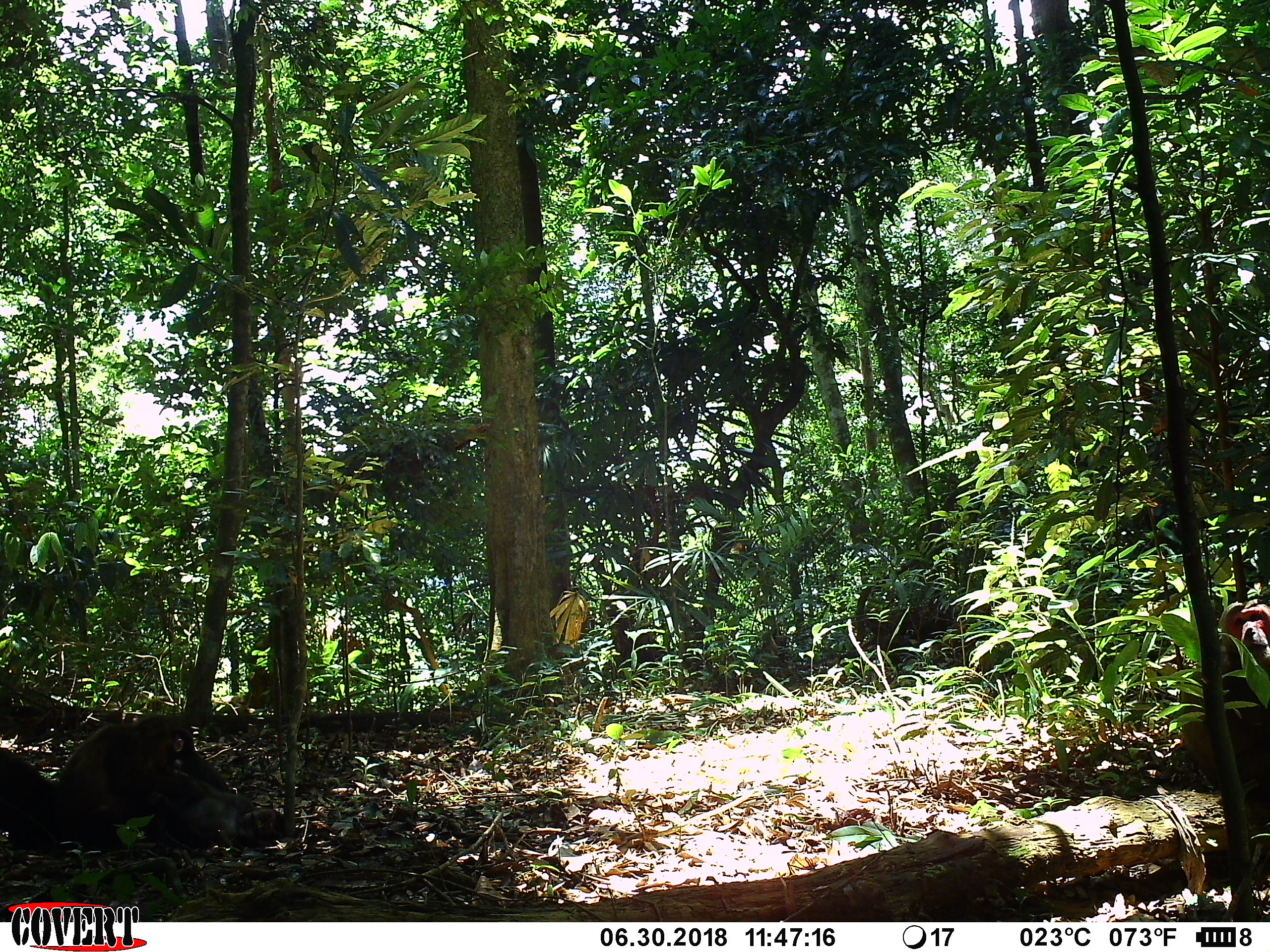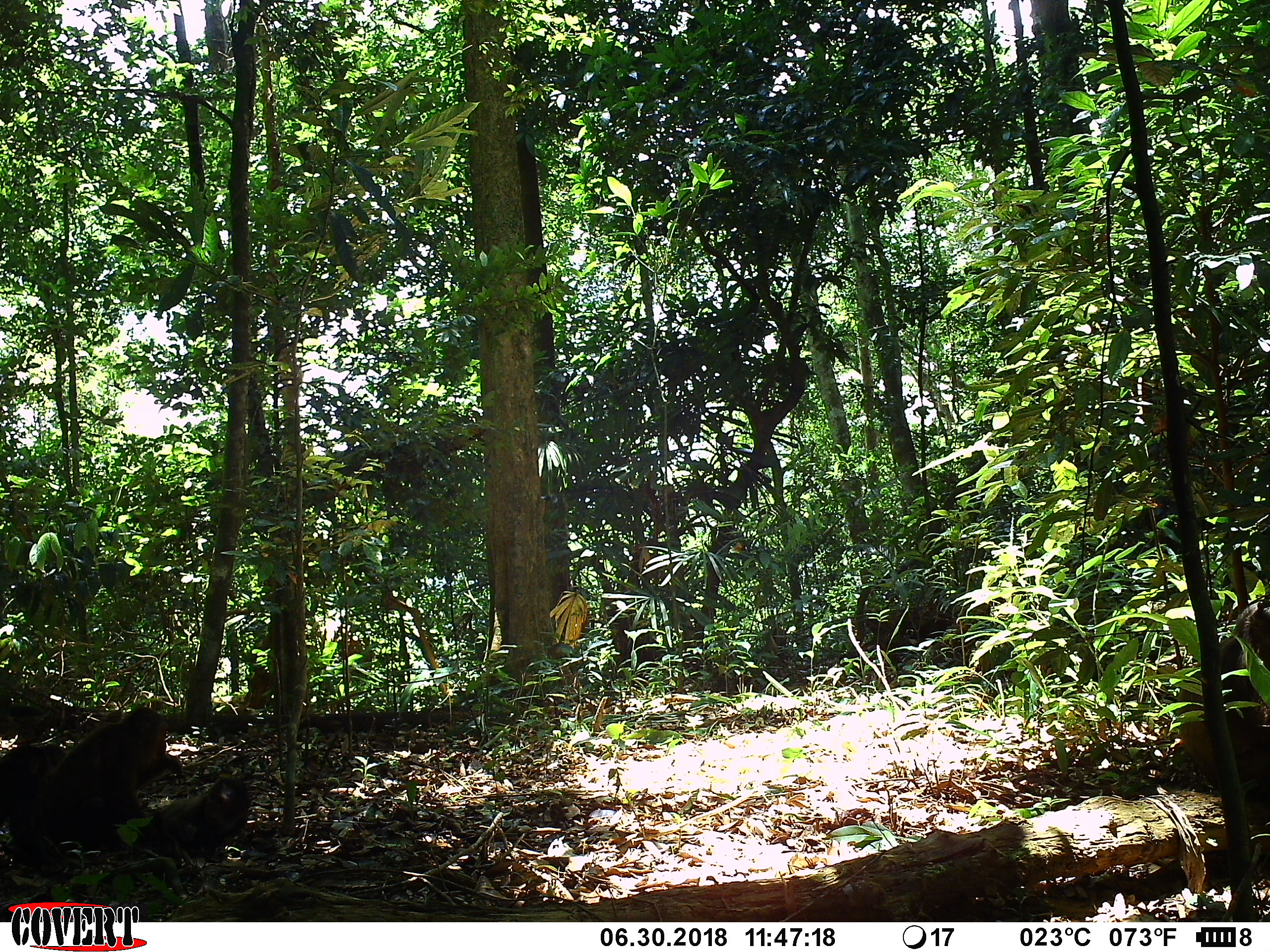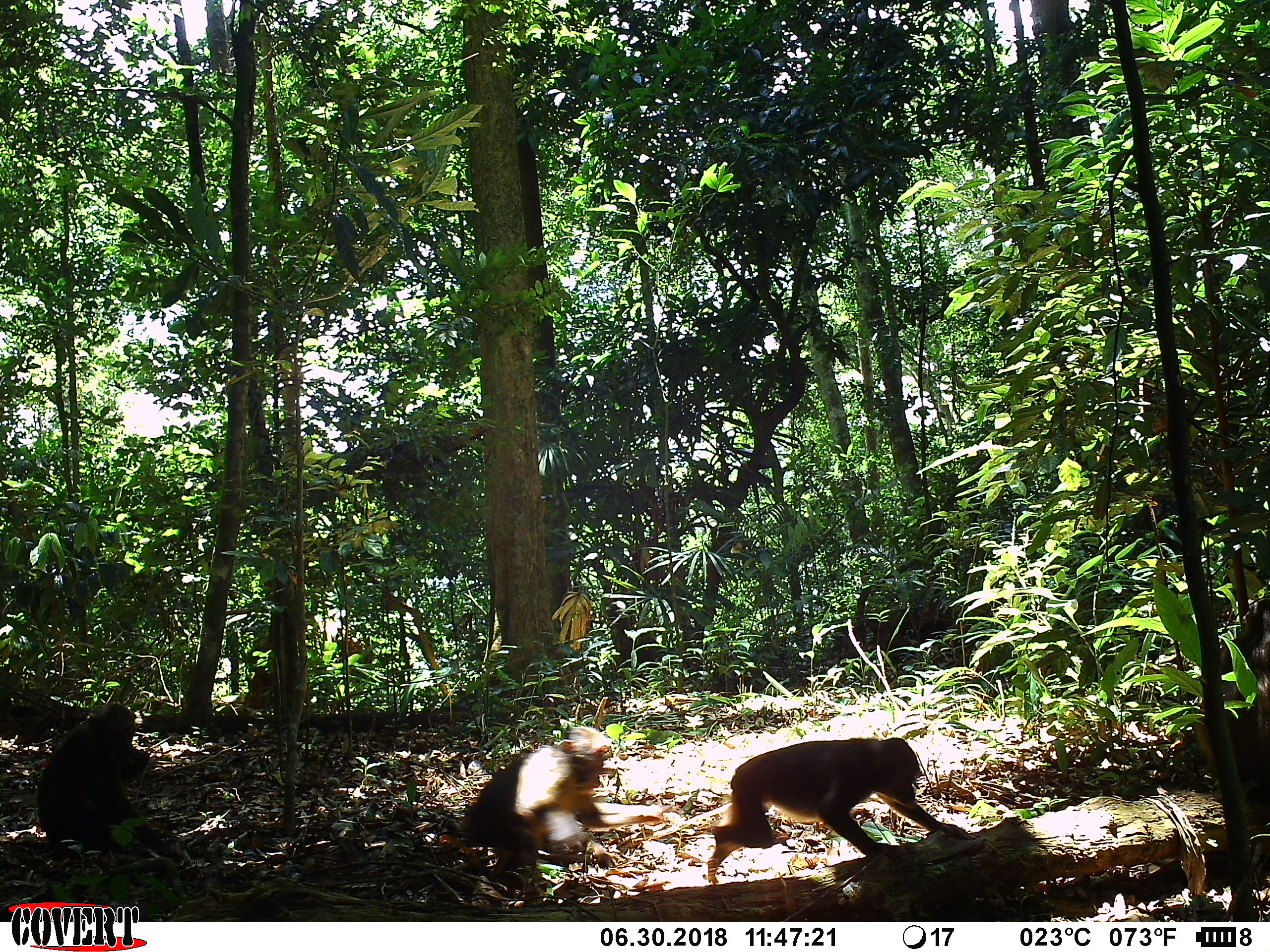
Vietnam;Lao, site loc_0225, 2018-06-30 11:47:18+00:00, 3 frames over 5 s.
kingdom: Animalia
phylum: Chordata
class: Mammalia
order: Primates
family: Cercopithecidae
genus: Macaca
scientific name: Macaca arctoides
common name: stump-tailed macaque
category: stump tailed macaque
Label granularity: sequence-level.